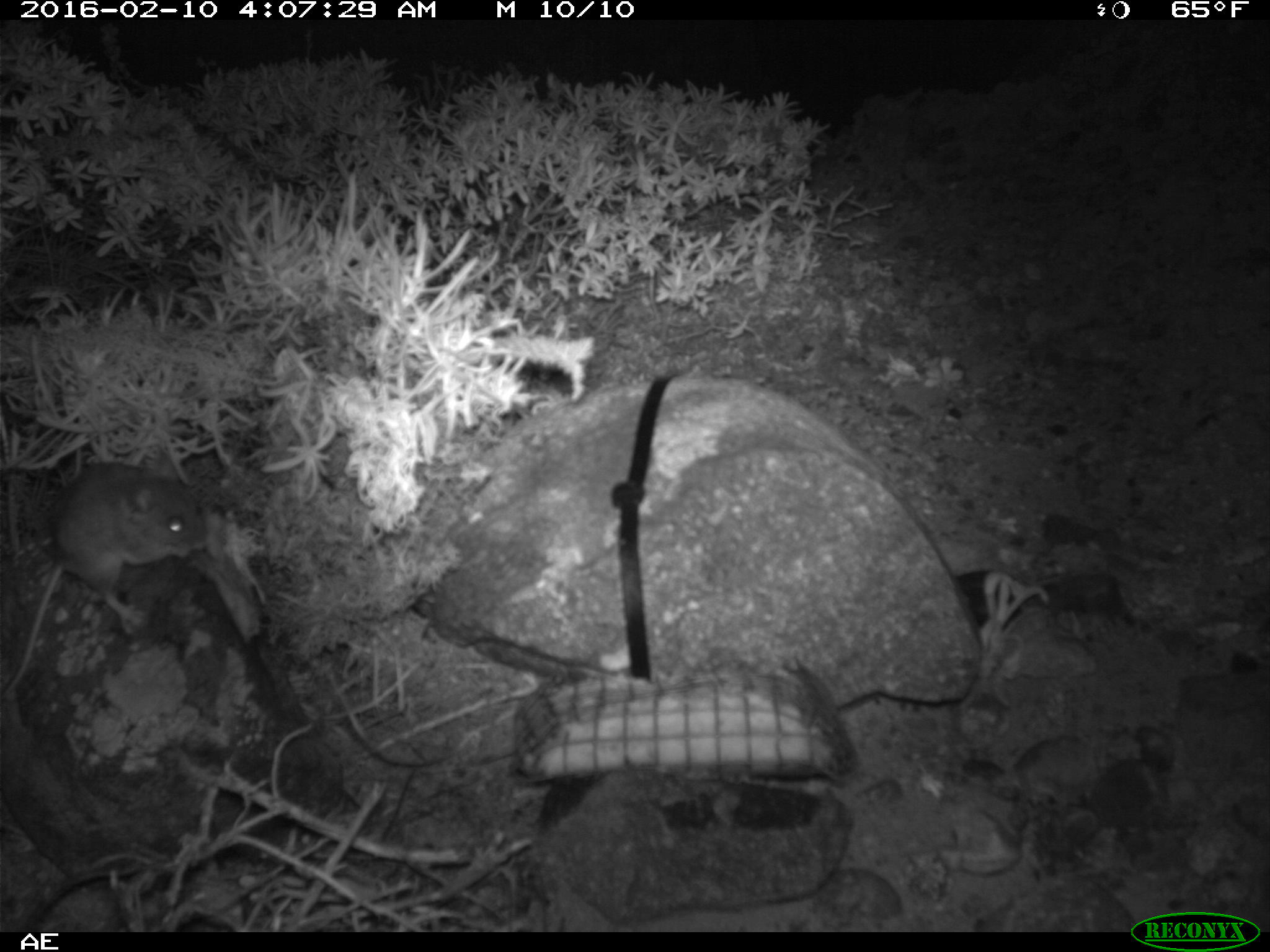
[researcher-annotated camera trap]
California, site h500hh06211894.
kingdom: Animalia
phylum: Chordata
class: Mammalia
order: Rodentia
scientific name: Rodentia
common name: rodent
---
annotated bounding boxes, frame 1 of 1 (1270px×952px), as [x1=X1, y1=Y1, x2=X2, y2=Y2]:
rodent: [x1=0, y1=464, x2=206, y2=702]